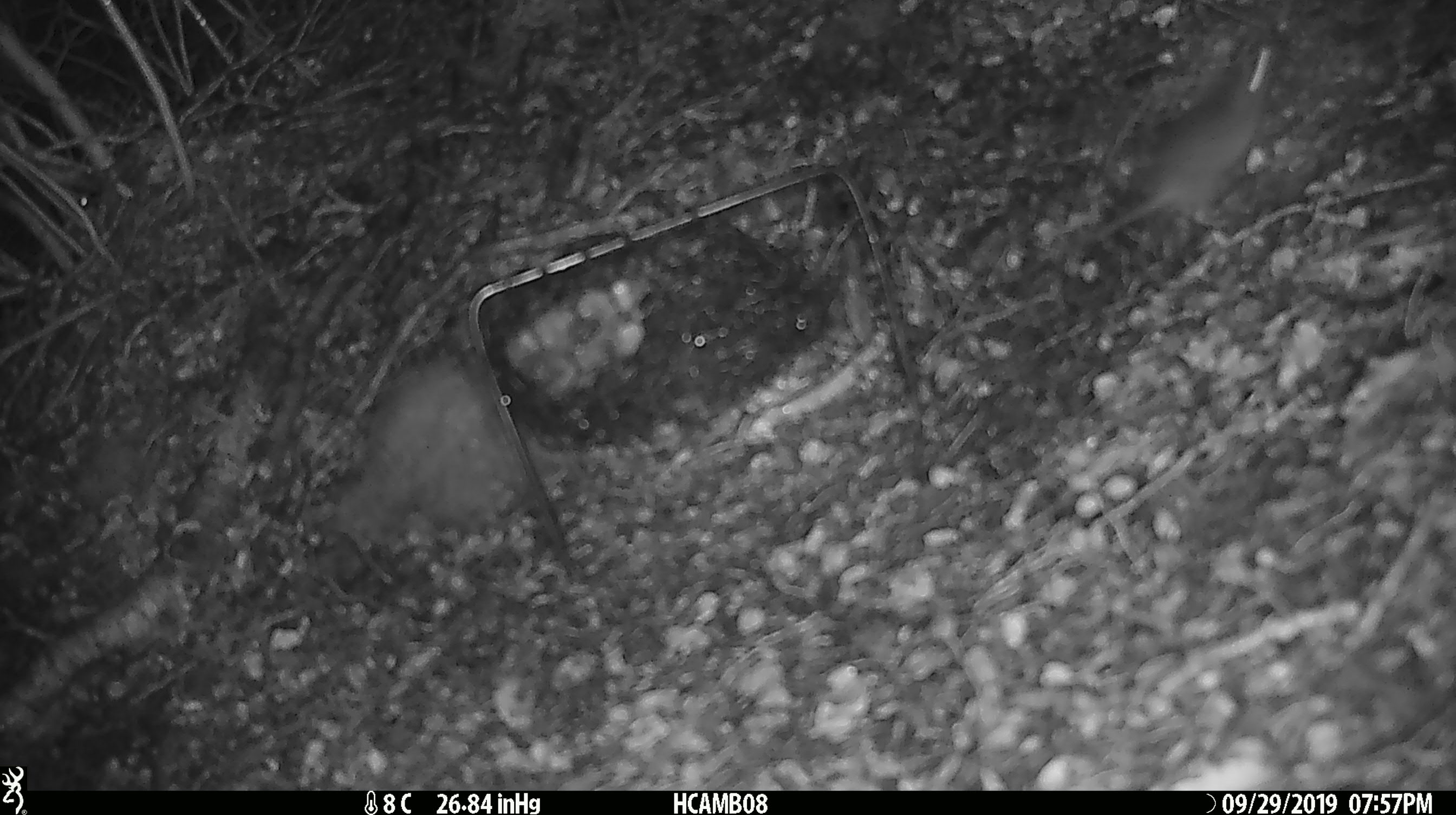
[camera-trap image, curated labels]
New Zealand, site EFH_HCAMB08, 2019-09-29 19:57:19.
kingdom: Animalia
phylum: Chordata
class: Mammalia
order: Rodentia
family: Muridae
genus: Mus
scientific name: Mus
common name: mouse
Mouse (Mus).